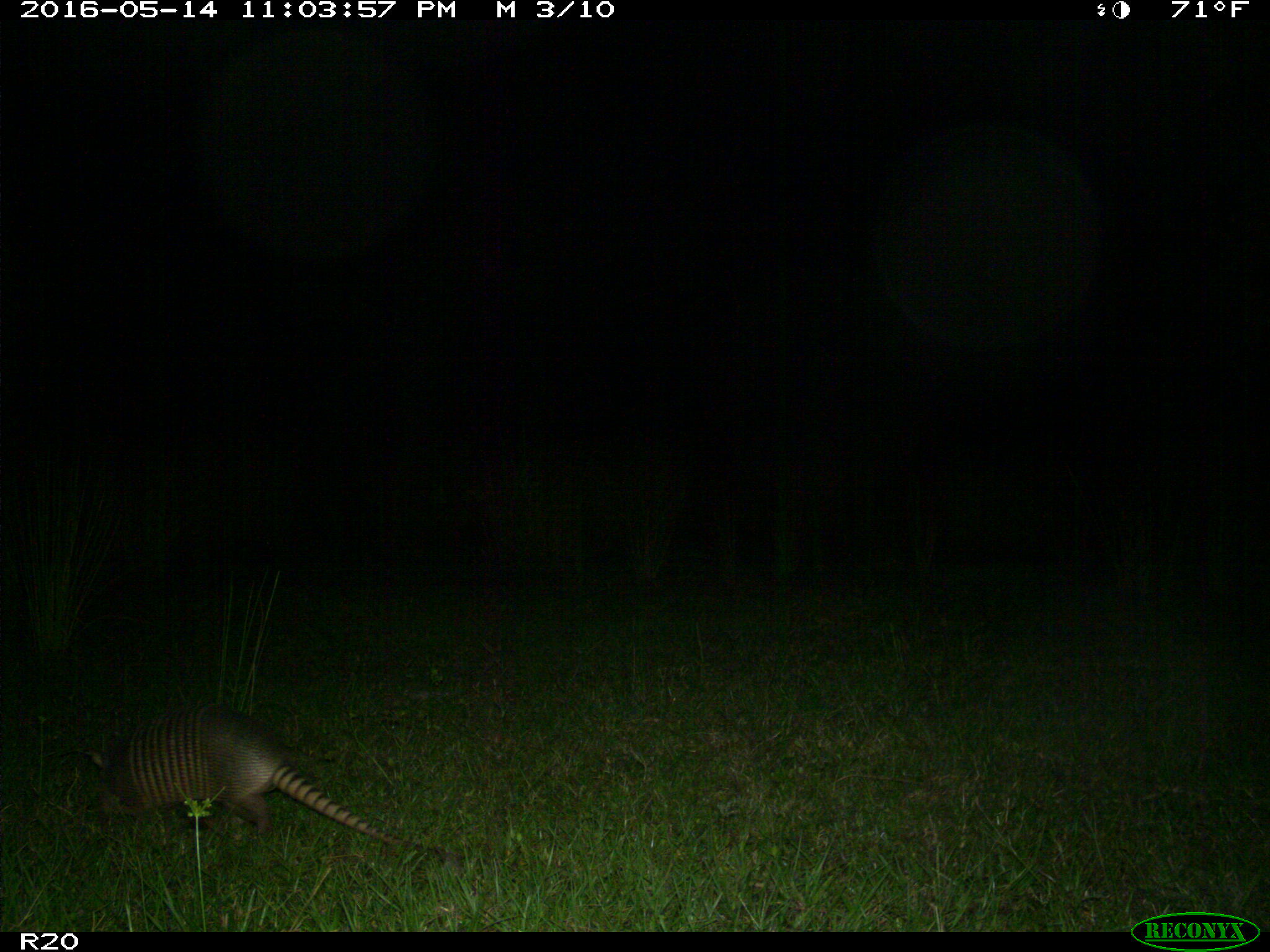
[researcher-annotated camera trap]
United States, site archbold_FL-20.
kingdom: Animalia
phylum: Chordata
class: Mammalia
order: Cingulata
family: Dasypodidae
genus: Dasypus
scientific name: Dasypus novemcinctus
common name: nine-banded armadillo